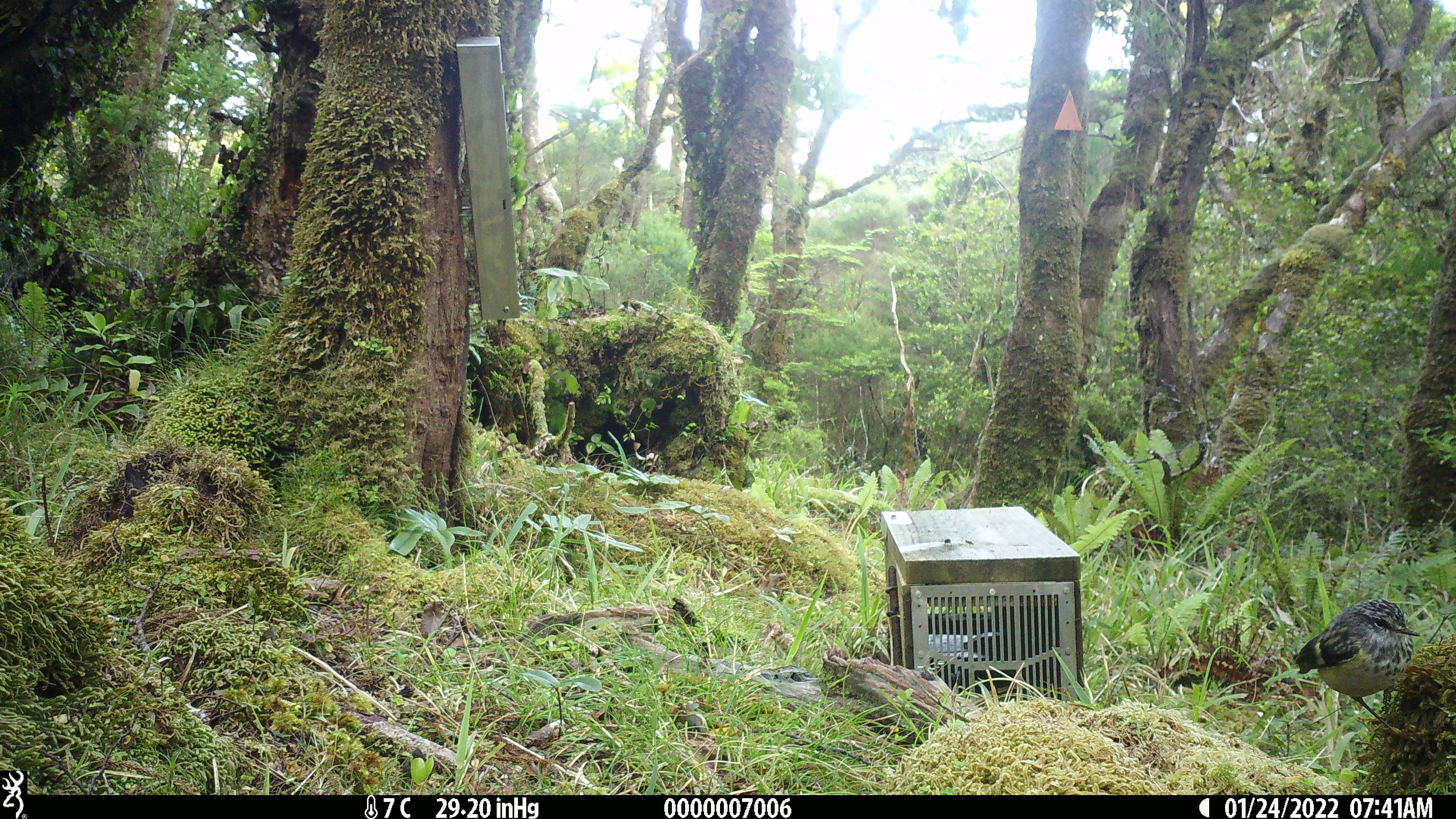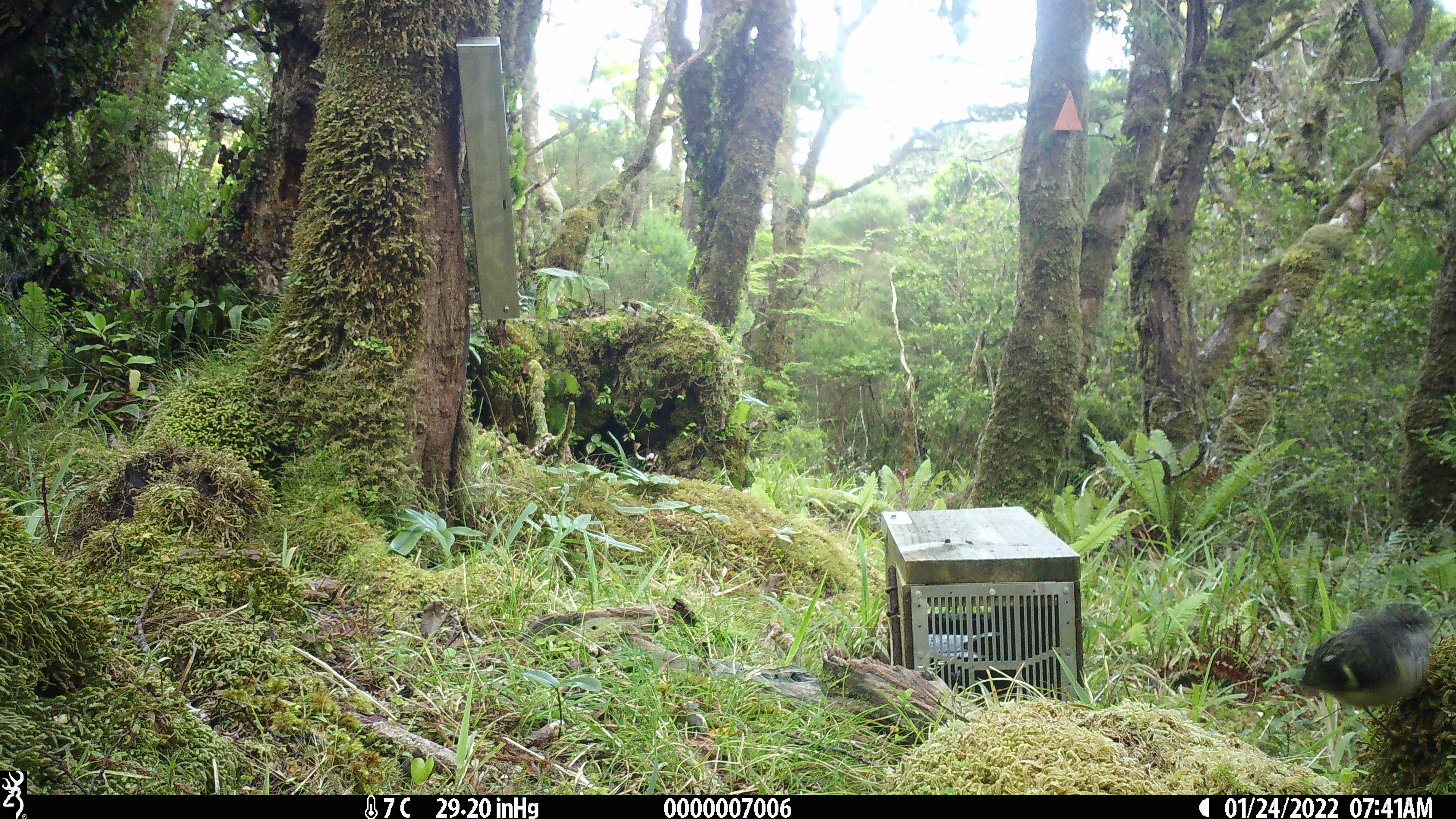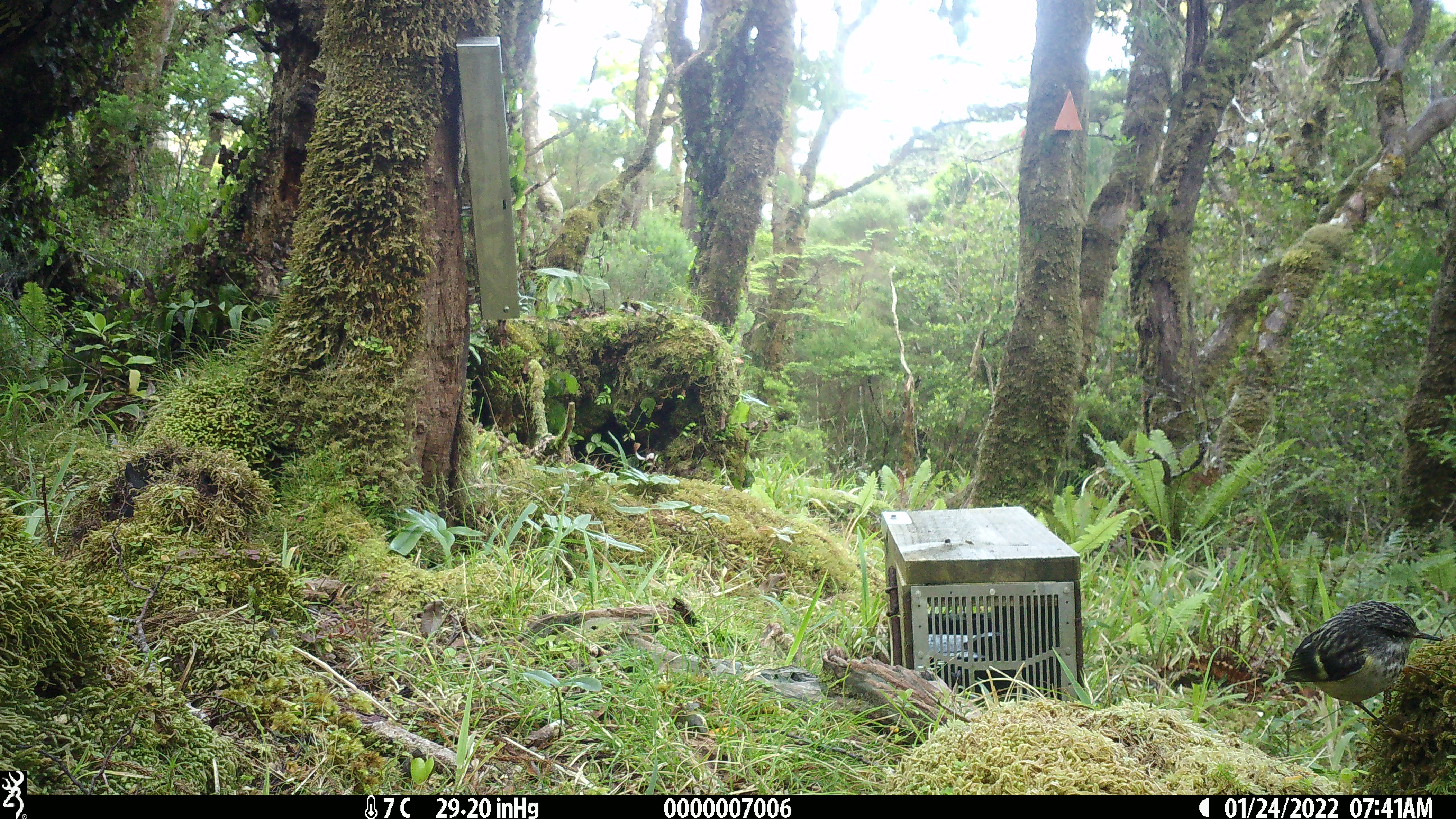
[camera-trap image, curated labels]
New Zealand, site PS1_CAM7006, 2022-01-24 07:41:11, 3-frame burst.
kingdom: Animalia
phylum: Chordata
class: Aves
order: Passeriformes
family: Acanthisittidae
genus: Acanthisitta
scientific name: Acanthisitta chloris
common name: rifleman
Rifleman (Acanthisitta chloris).